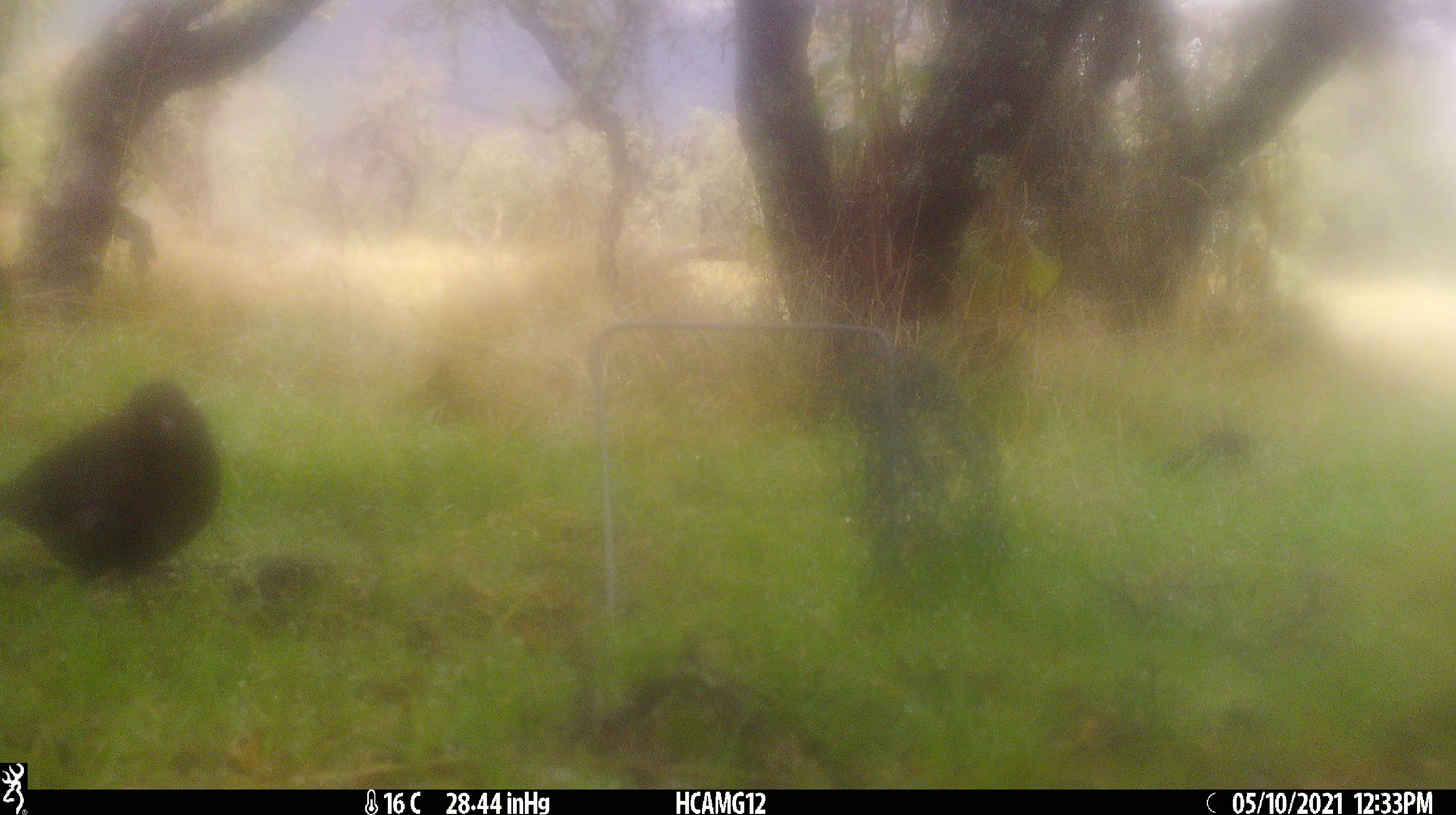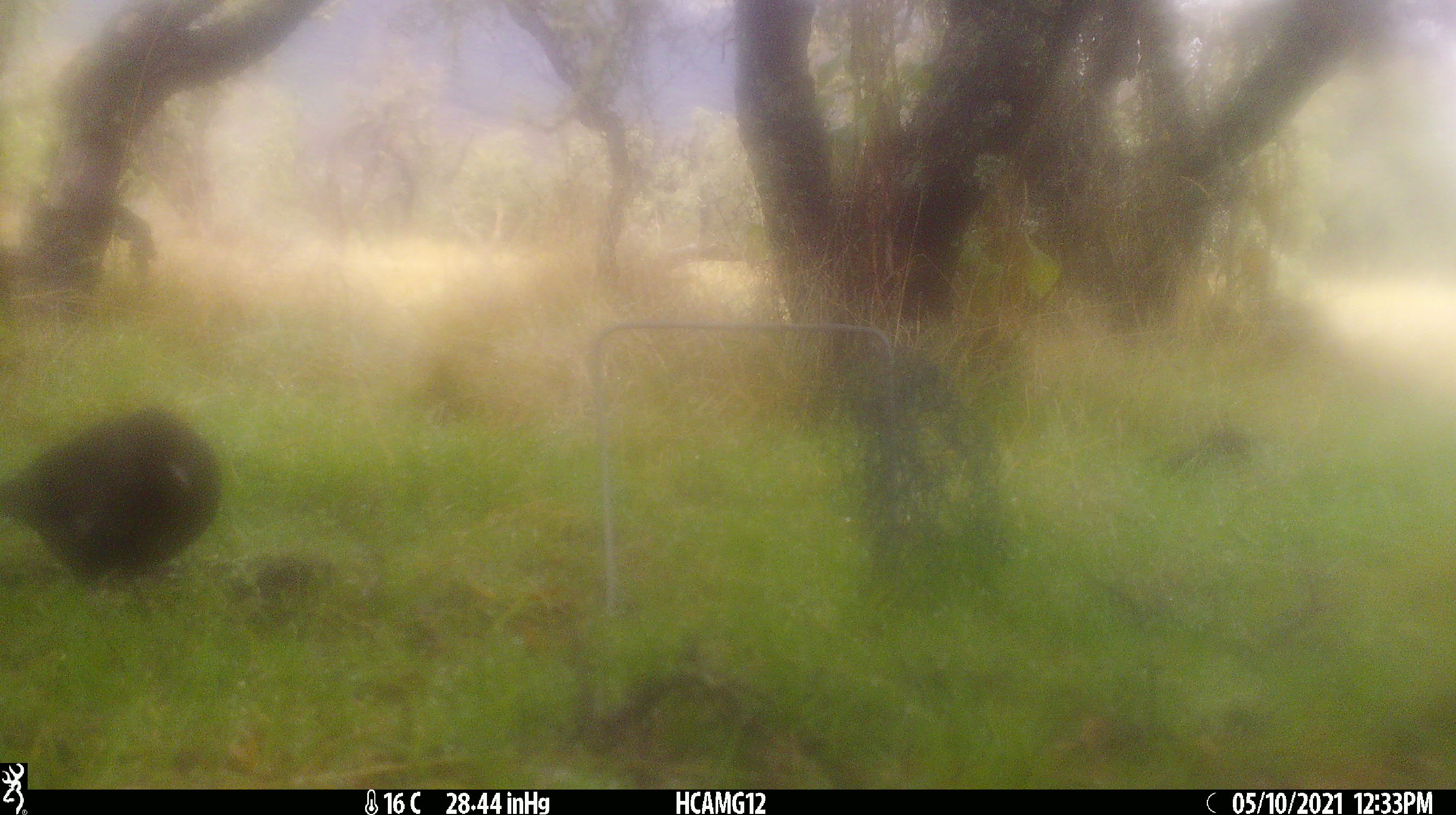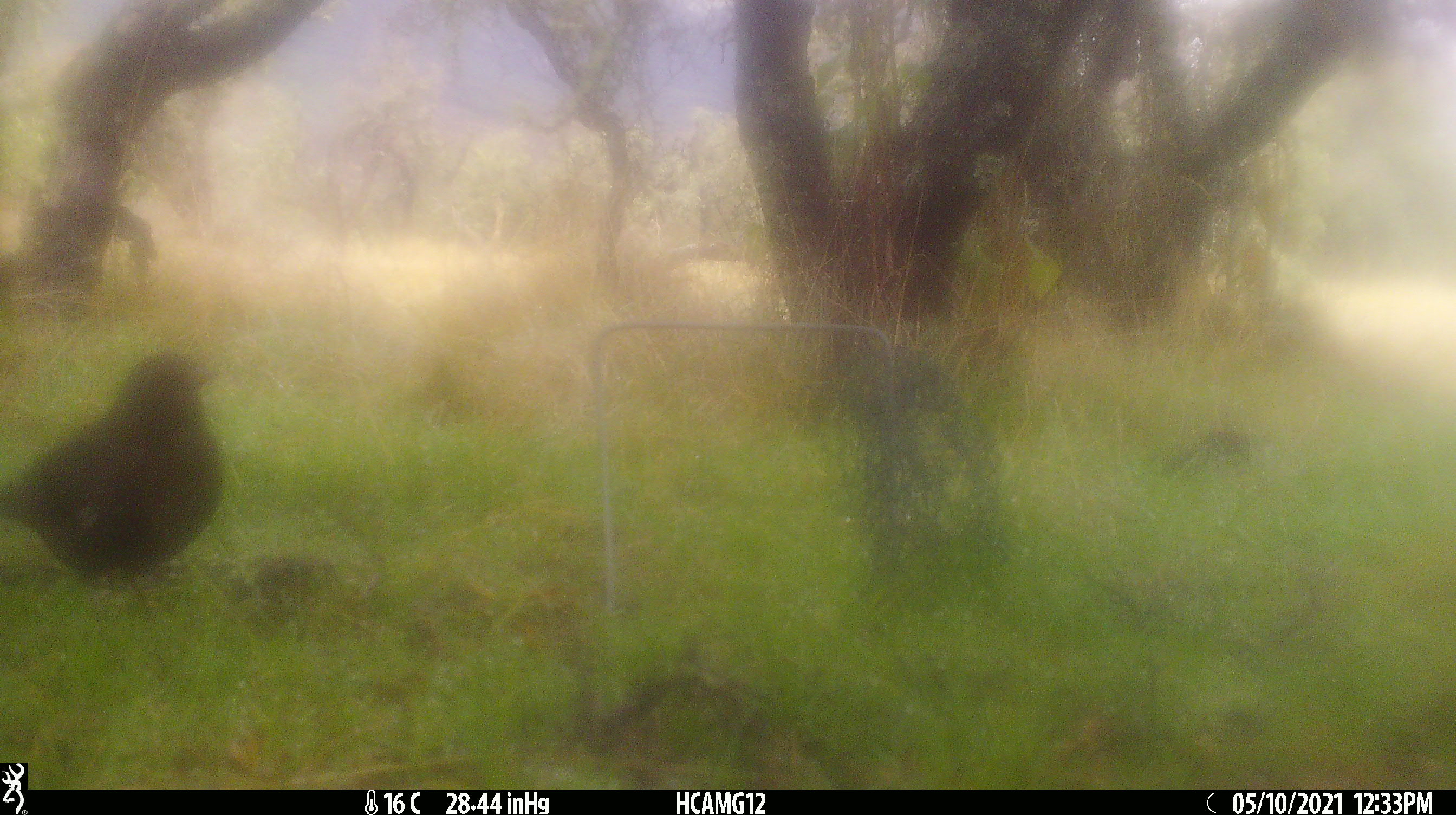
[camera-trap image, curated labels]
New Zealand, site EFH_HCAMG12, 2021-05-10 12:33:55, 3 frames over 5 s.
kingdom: Animalia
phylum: Chordata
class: Aves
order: Passeriformes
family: Turdidae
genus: Turdus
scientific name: Turdus merula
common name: eurasian blackbird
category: blackbird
Blackbird (eurasian blackbird) (Turdus merula).